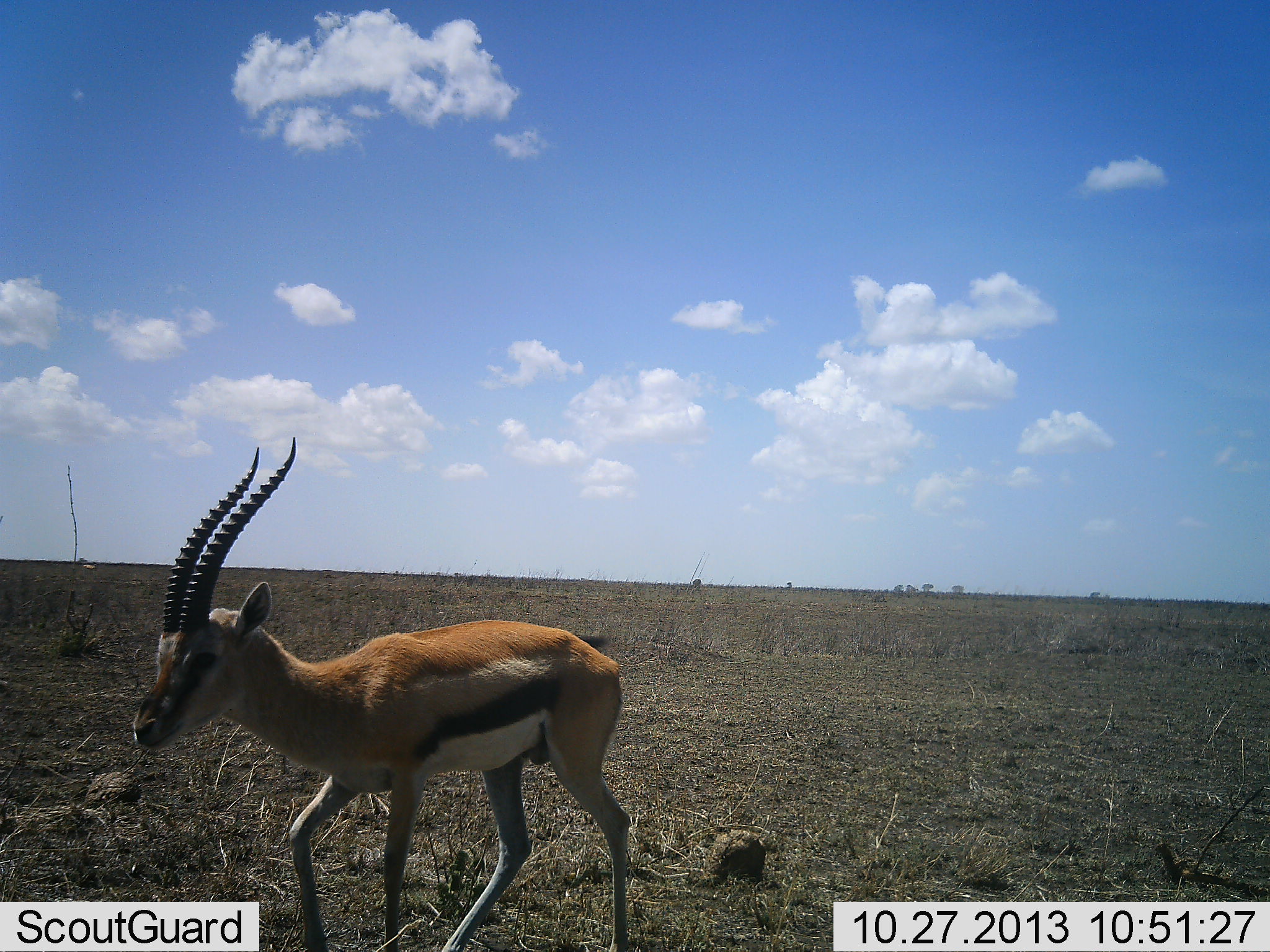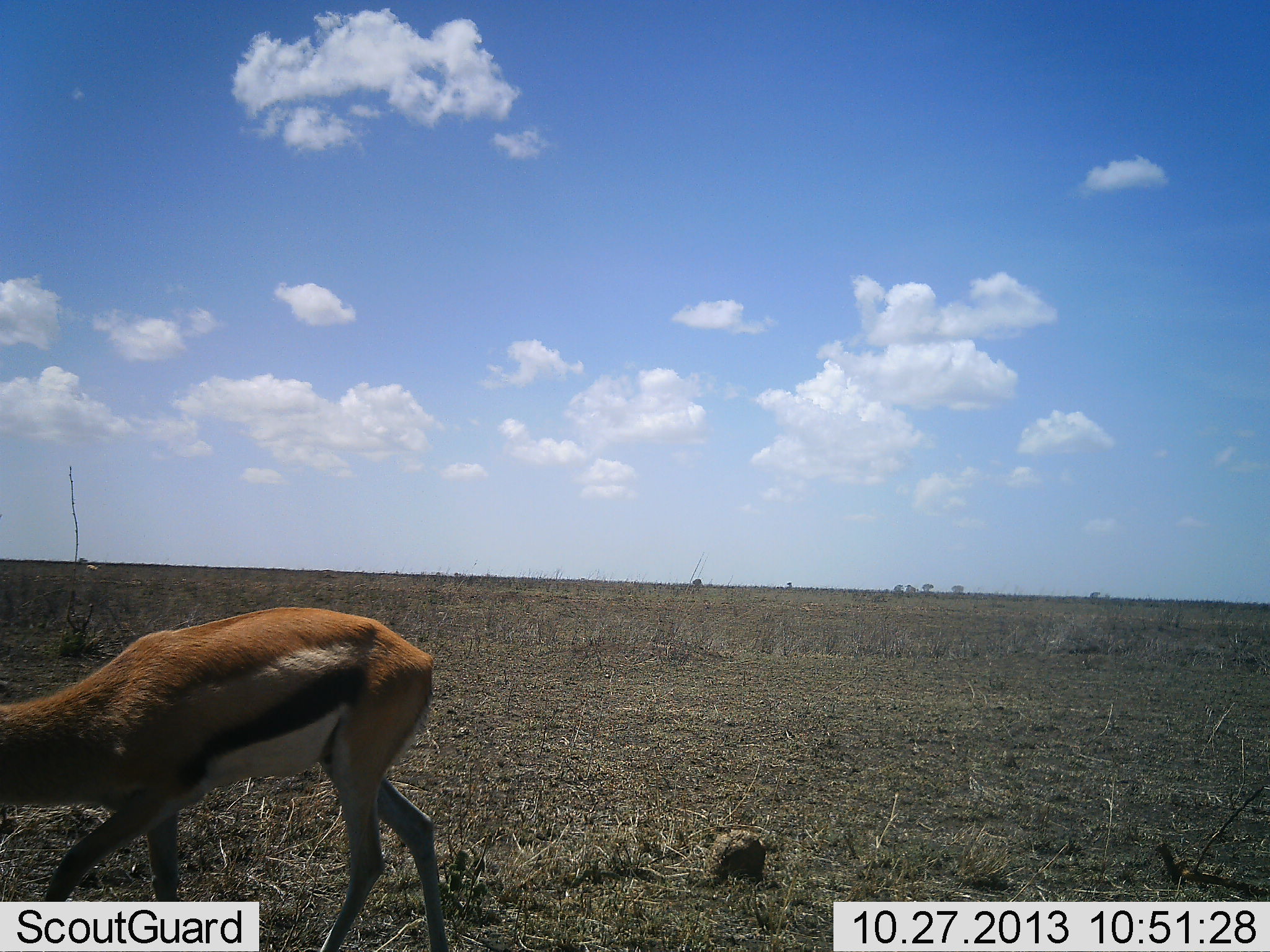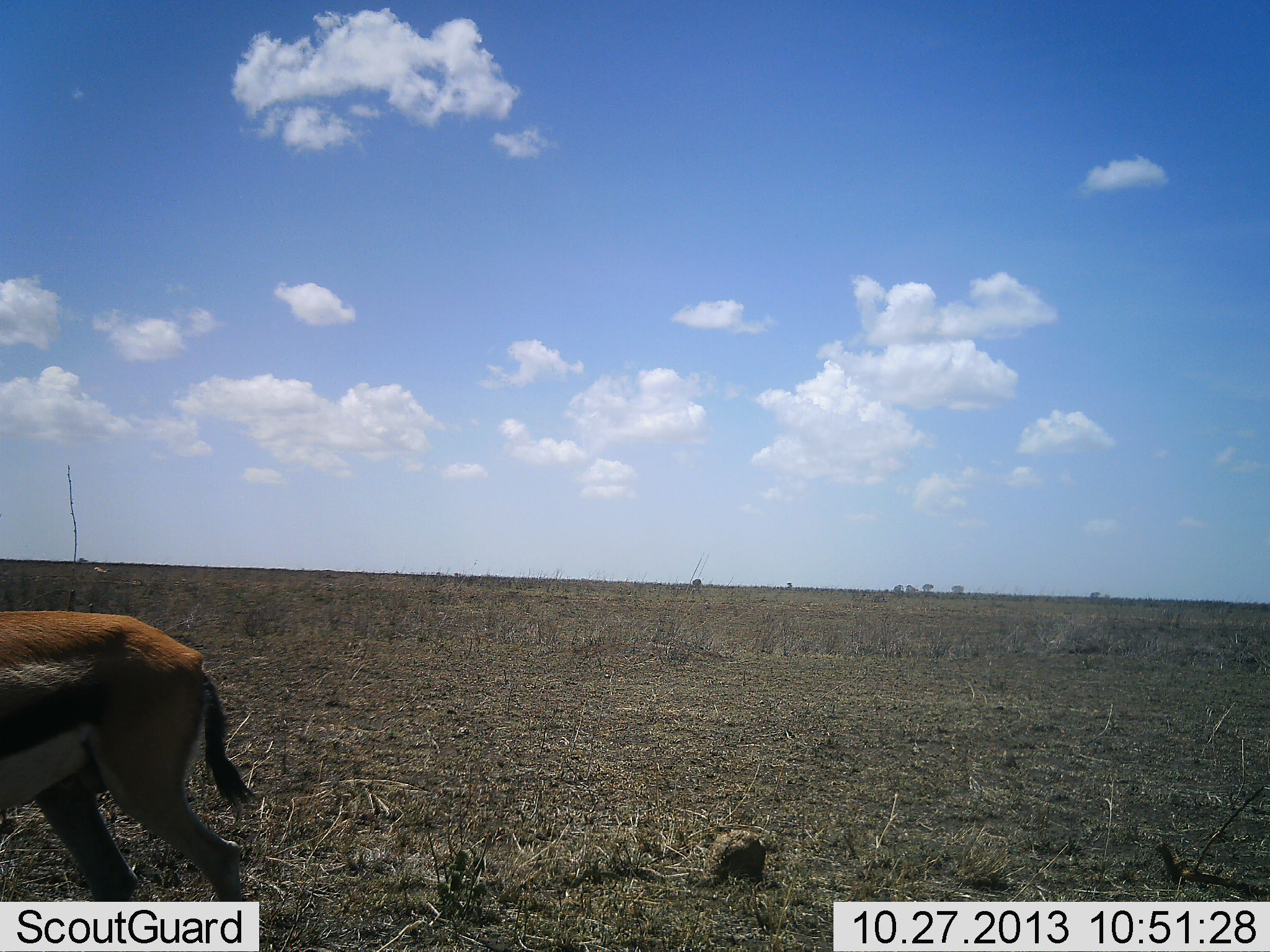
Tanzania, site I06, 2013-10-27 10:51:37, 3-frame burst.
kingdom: Animalia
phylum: Chordata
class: Mammalia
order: Artiodactyla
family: Bovidae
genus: Eudorcas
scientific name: Eudorcas thomsonii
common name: thomson's gazelle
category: gazellethomsons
Gazellethomsons (thomson's gazelle) (Eudorcas thomsonii), count 1. Behavior (volunteer vote fractions): standing 4%, resting 4%, moving 81%, interacting 4%. Young present (vote fraction): 0%. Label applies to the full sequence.